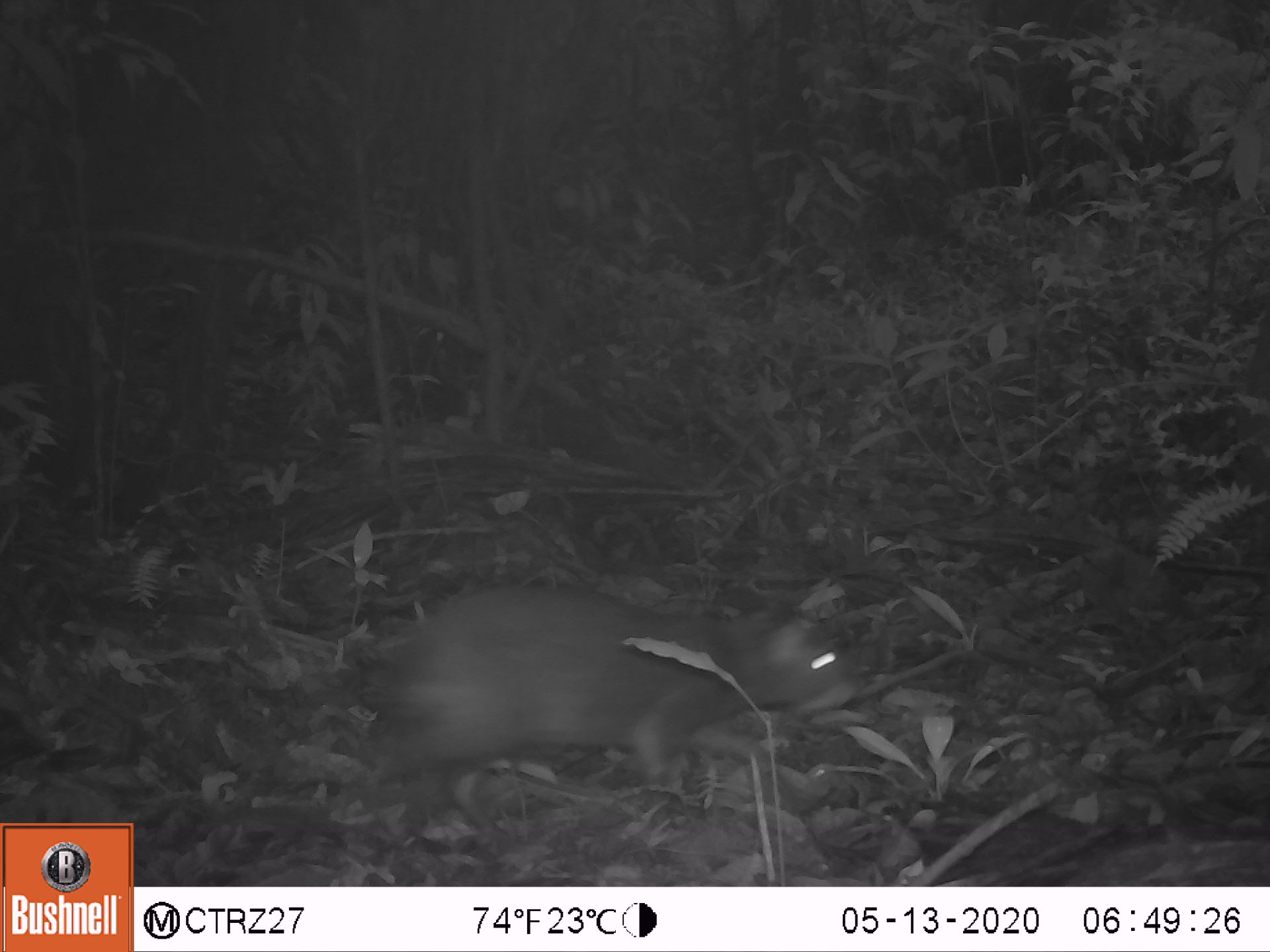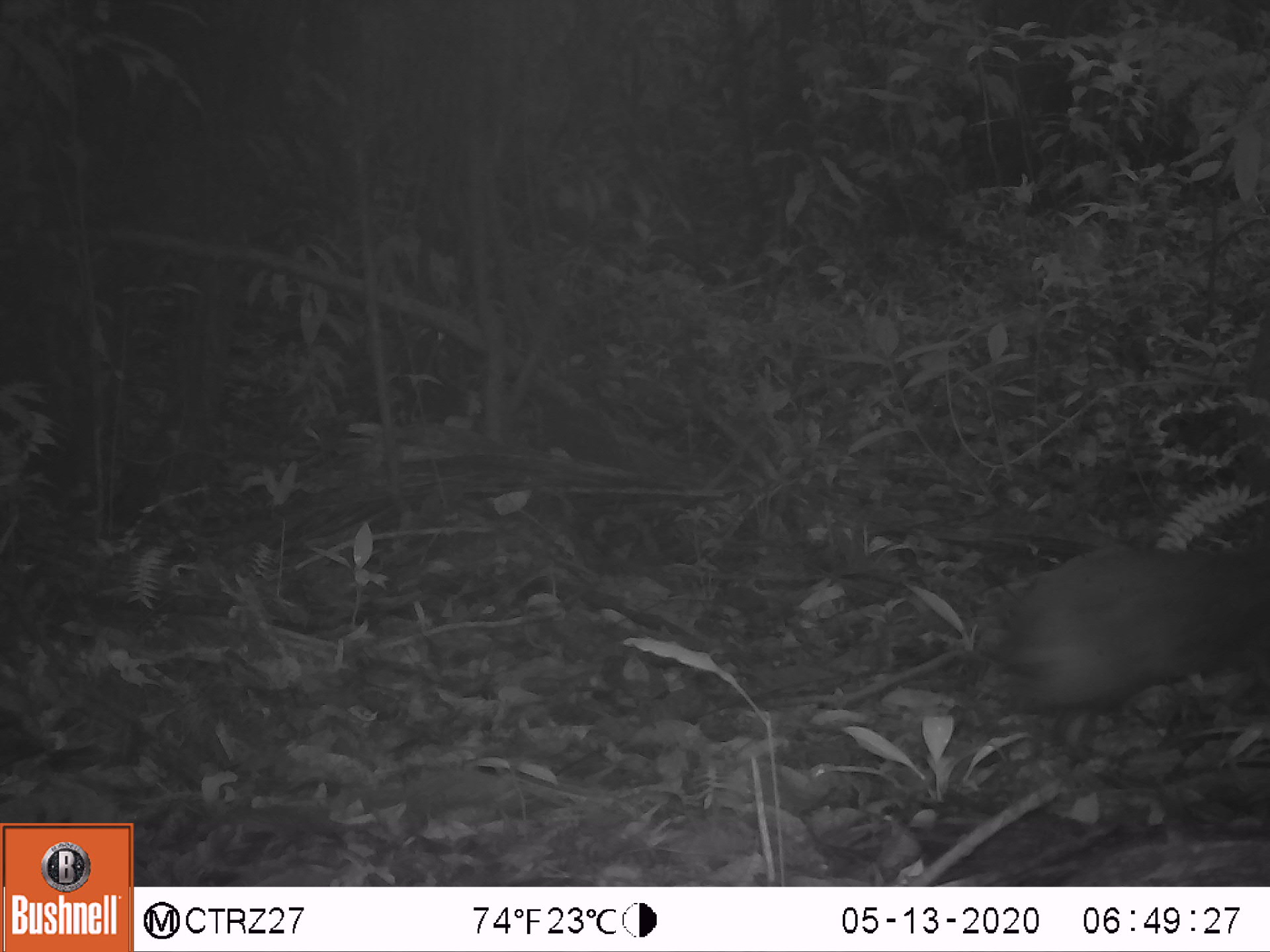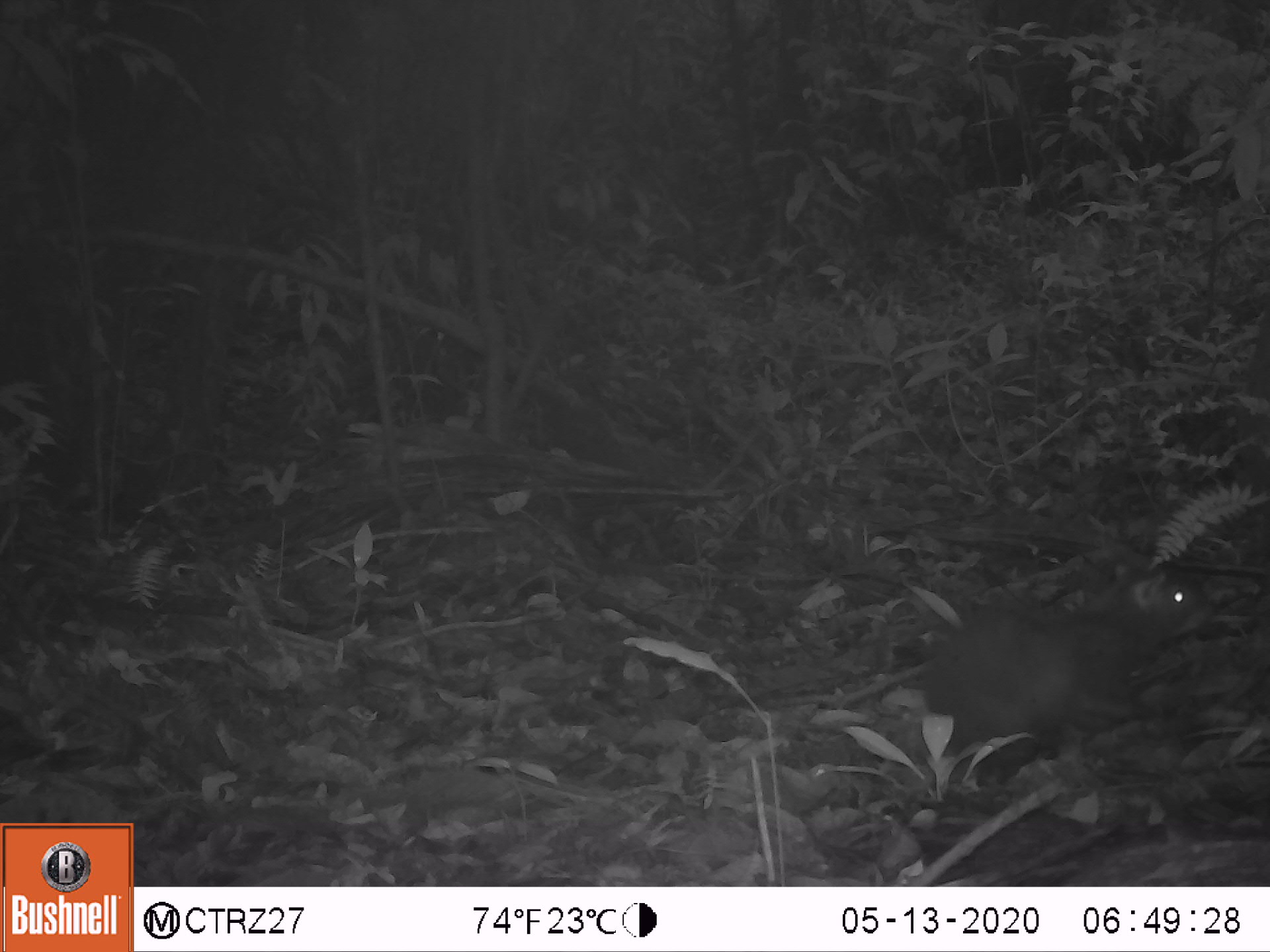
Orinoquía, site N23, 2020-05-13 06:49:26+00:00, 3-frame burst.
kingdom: Animalia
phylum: Chordata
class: Mammalia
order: Rodentia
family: Dasyproctidae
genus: Dasyprocta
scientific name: Dasyprocta fuliginosa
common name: black agouti